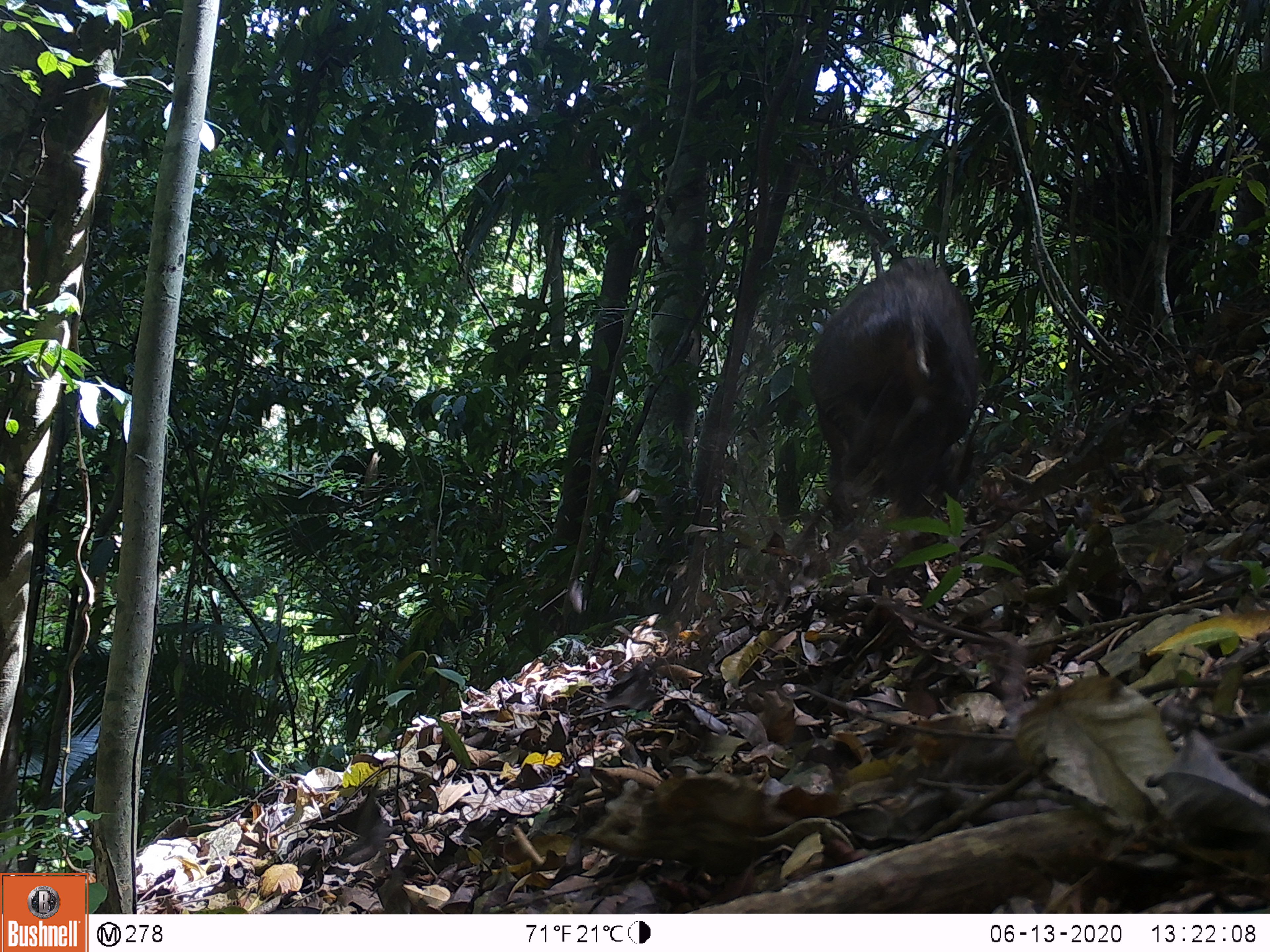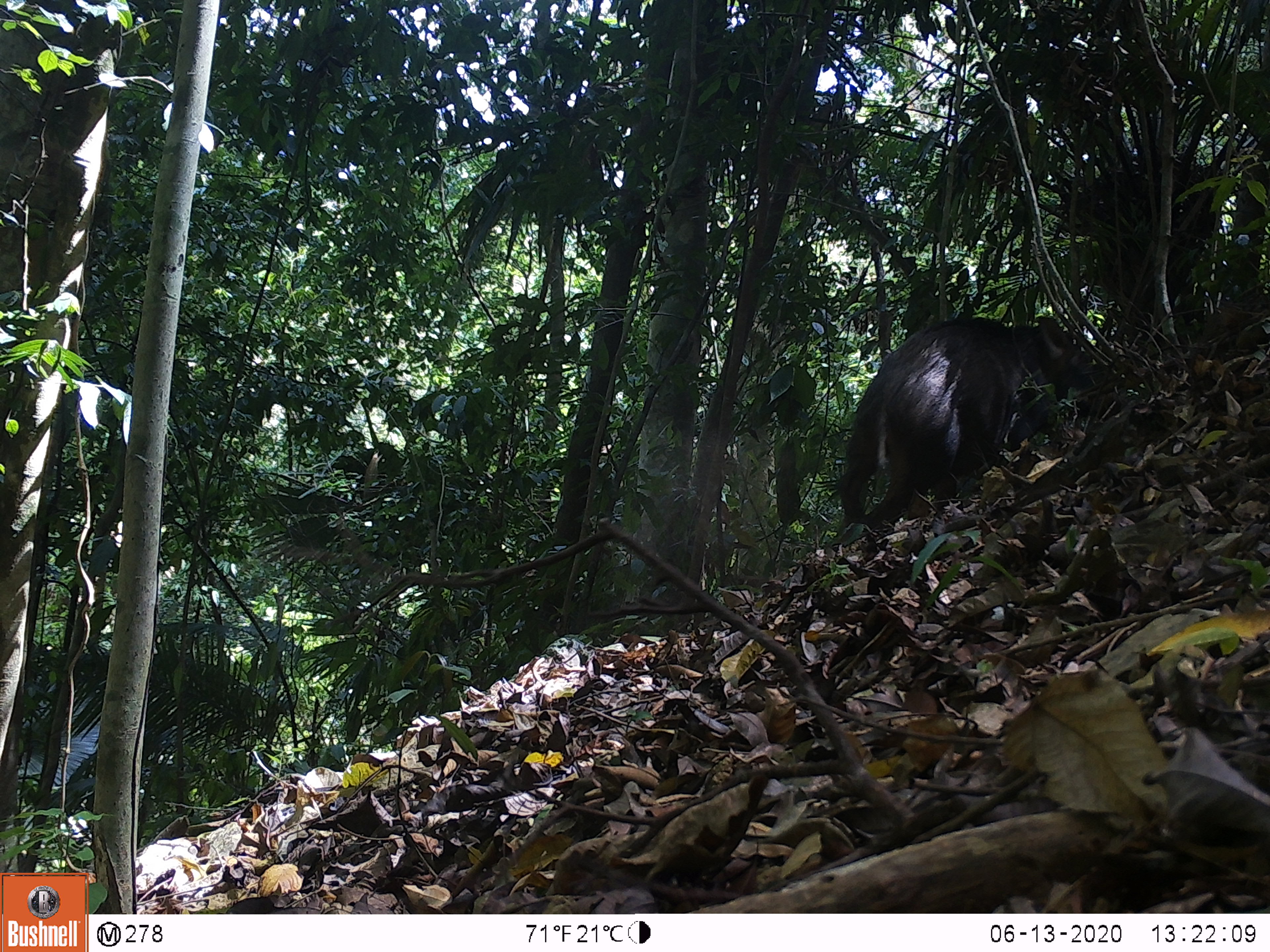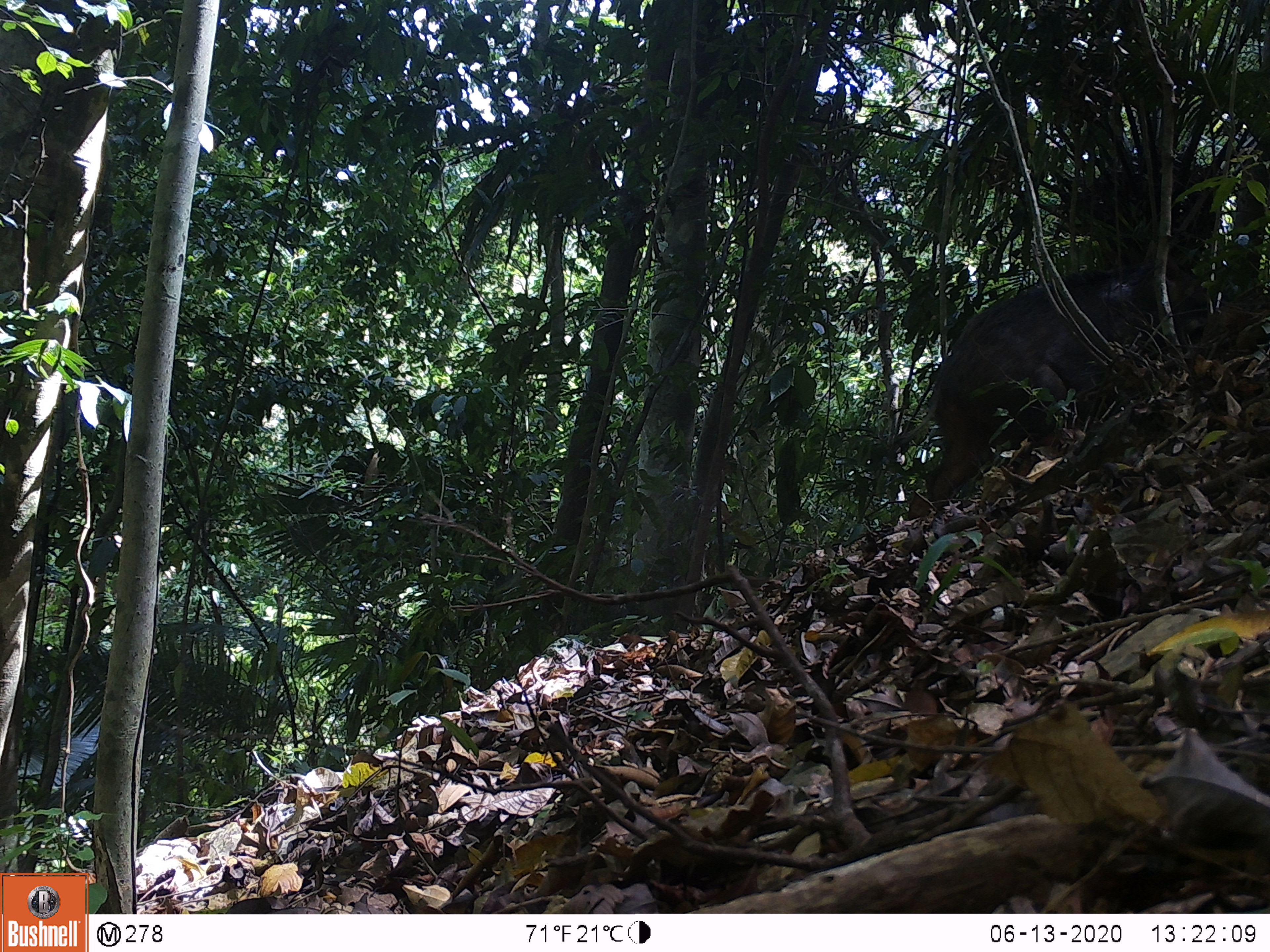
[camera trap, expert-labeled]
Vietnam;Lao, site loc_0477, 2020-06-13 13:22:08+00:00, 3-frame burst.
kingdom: Animalia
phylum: Chordata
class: Mammalia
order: Artiodactyla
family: Suidae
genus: Sus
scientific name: Sus scrofa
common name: eurasian wild pig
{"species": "eurasian wild pig (Sus scrofa)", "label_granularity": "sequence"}